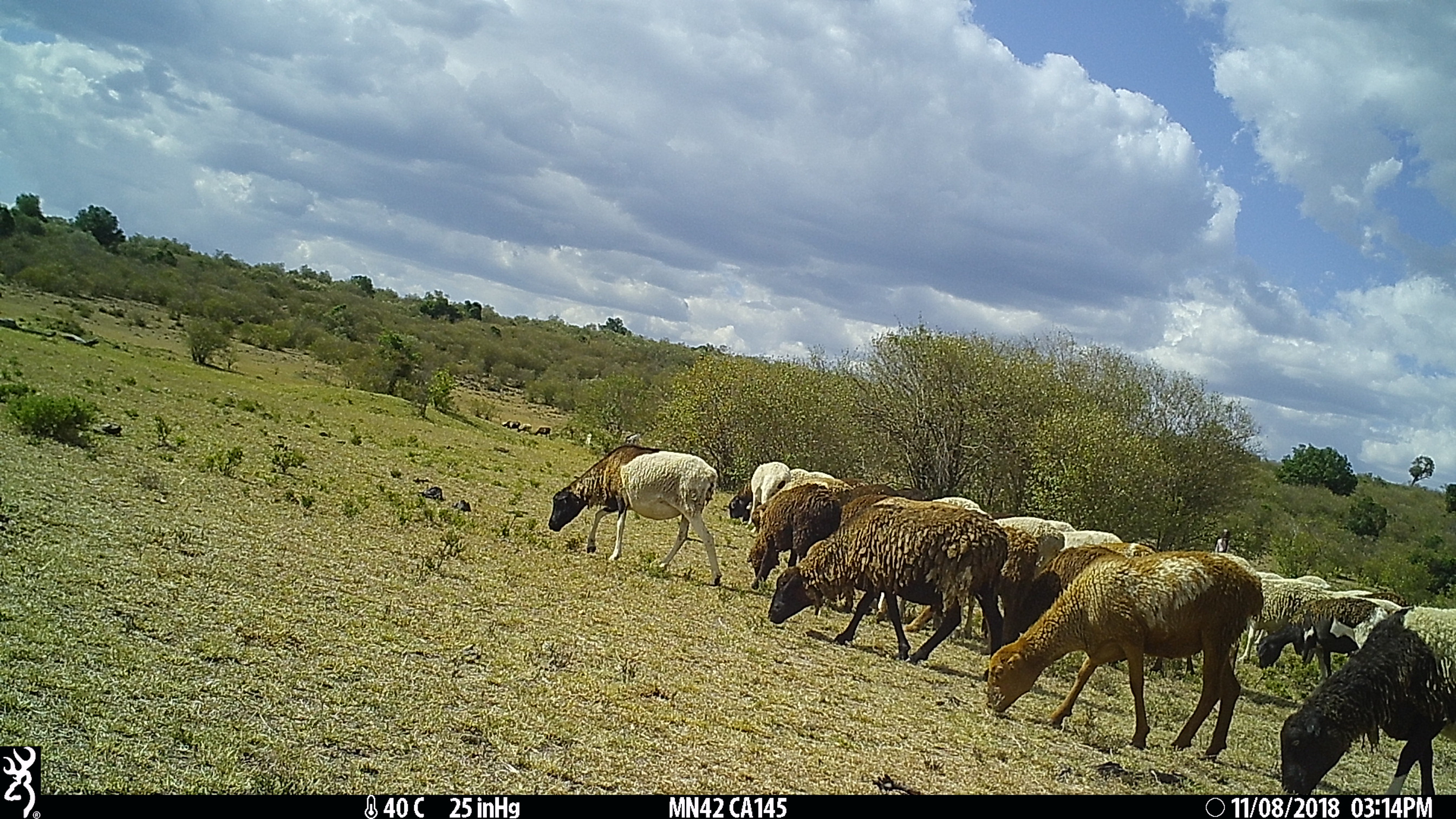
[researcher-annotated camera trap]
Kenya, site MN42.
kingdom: Animalia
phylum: Chordata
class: Mammalia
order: Artiodactyla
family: Bovidae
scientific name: Bovidae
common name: sheep or goat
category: shoat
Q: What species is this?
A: Shoat (sheep or goat) (Bovidae).